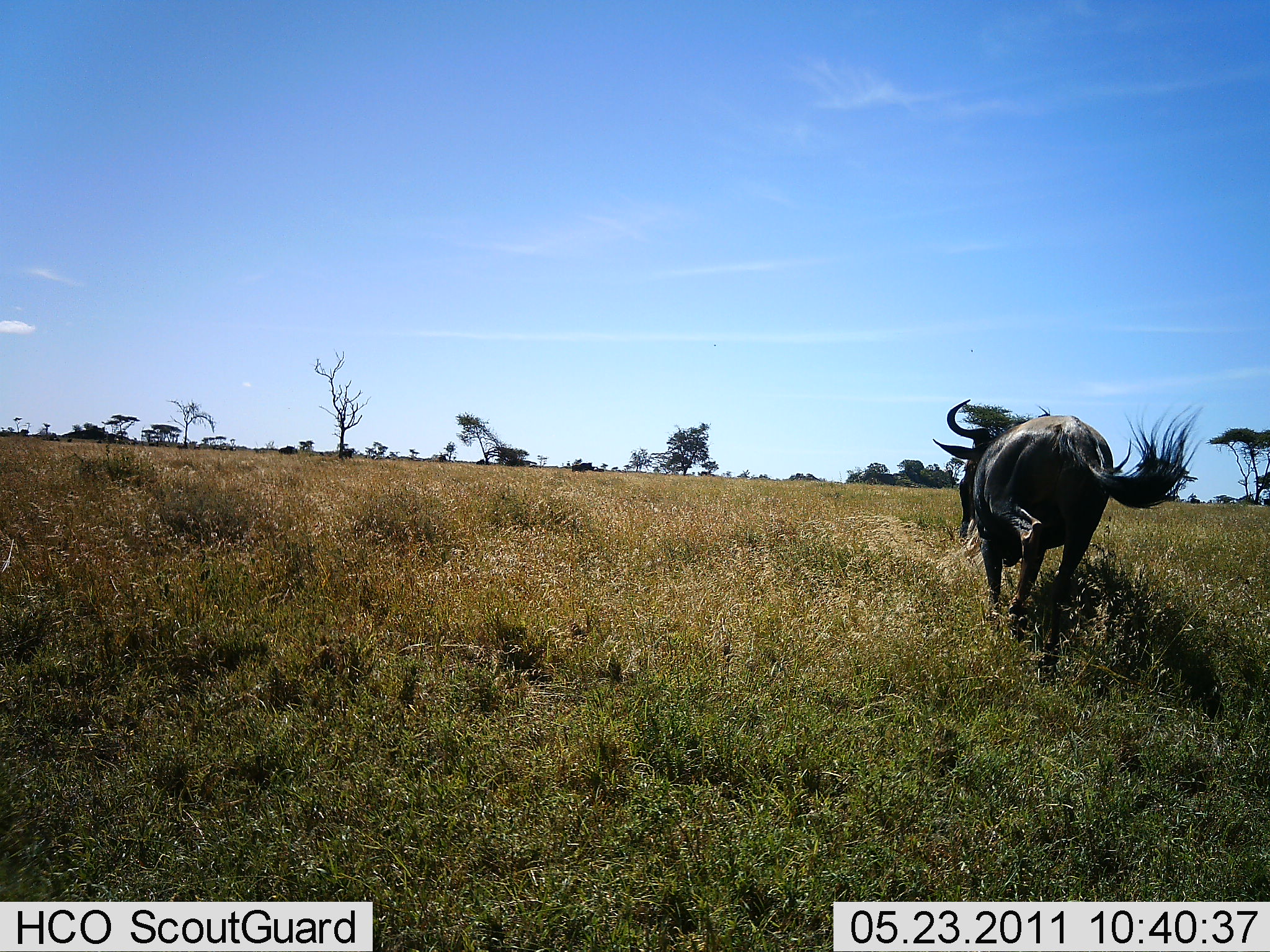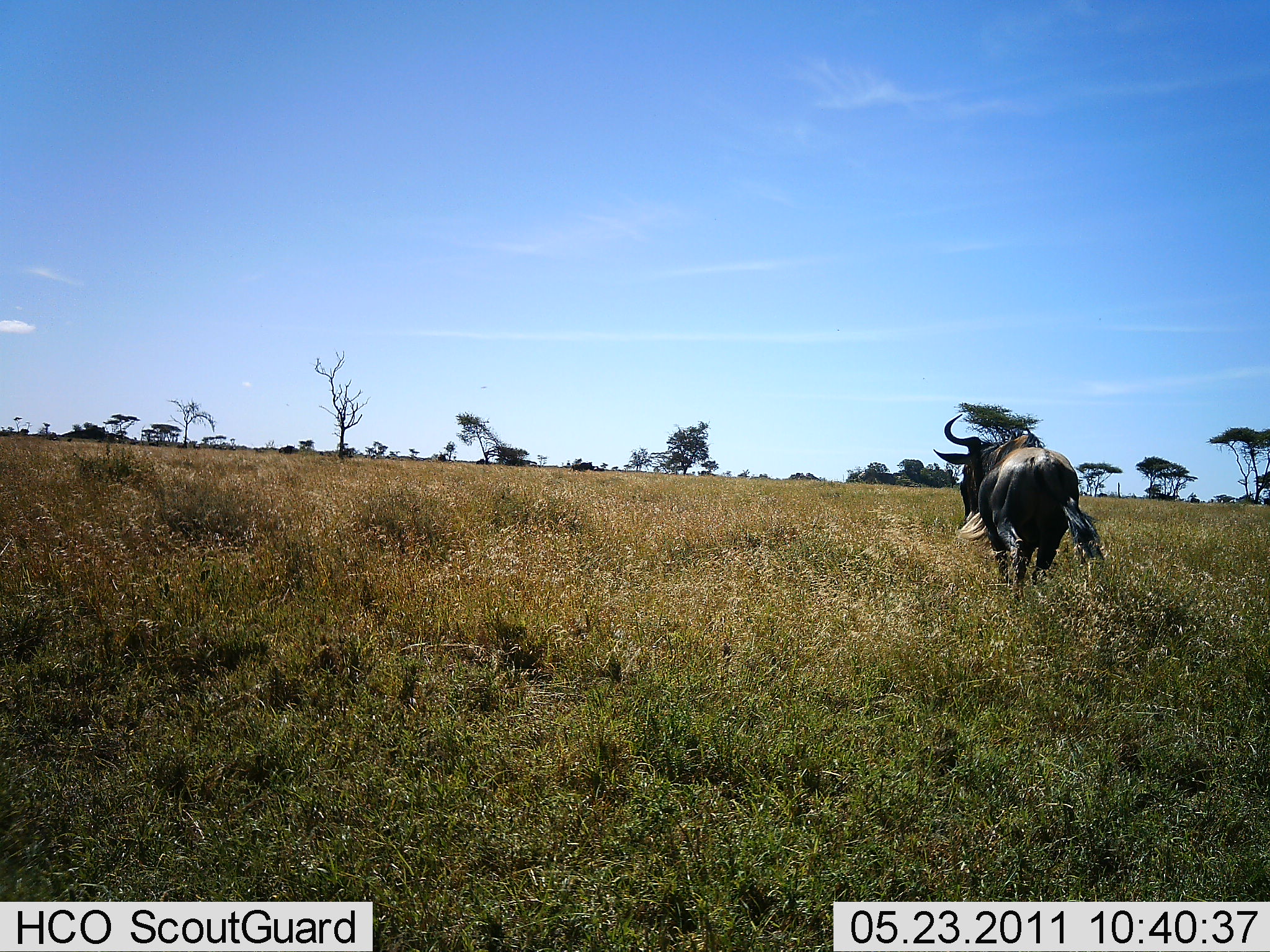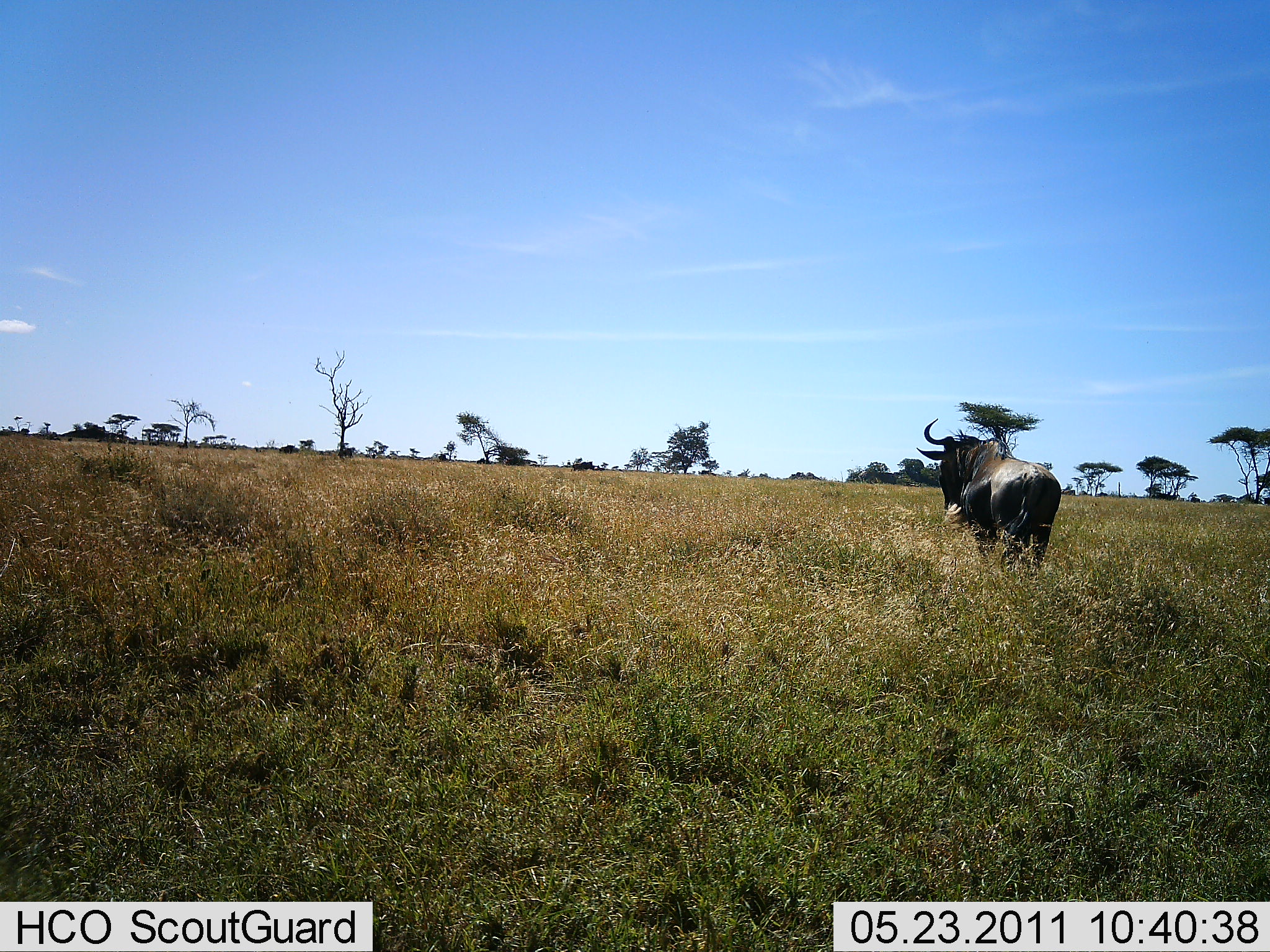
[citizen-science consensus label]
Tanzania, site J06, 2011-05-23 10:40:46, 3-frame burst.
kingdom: Animalia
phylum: Chordata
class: Mammalia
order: Artiodactyla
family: Bovidae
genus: Connochaetes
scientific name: Connochaetes taurinus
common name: blue wildebeest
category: wildebeest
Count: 1.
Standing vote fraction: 8%.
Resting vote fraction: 0%.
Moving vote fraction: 83%.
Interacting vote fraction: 8%.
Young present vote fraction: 0%.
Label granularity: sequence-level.